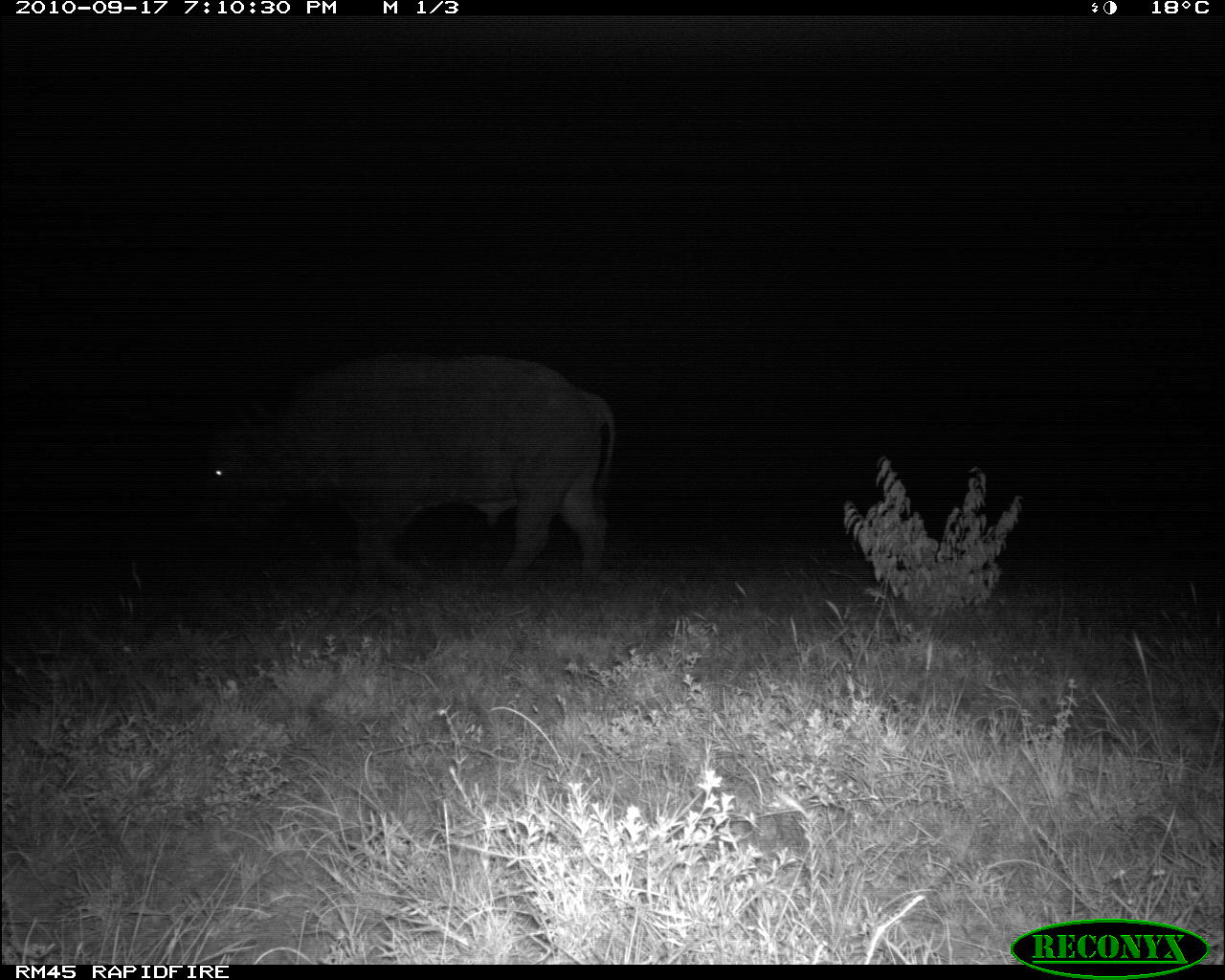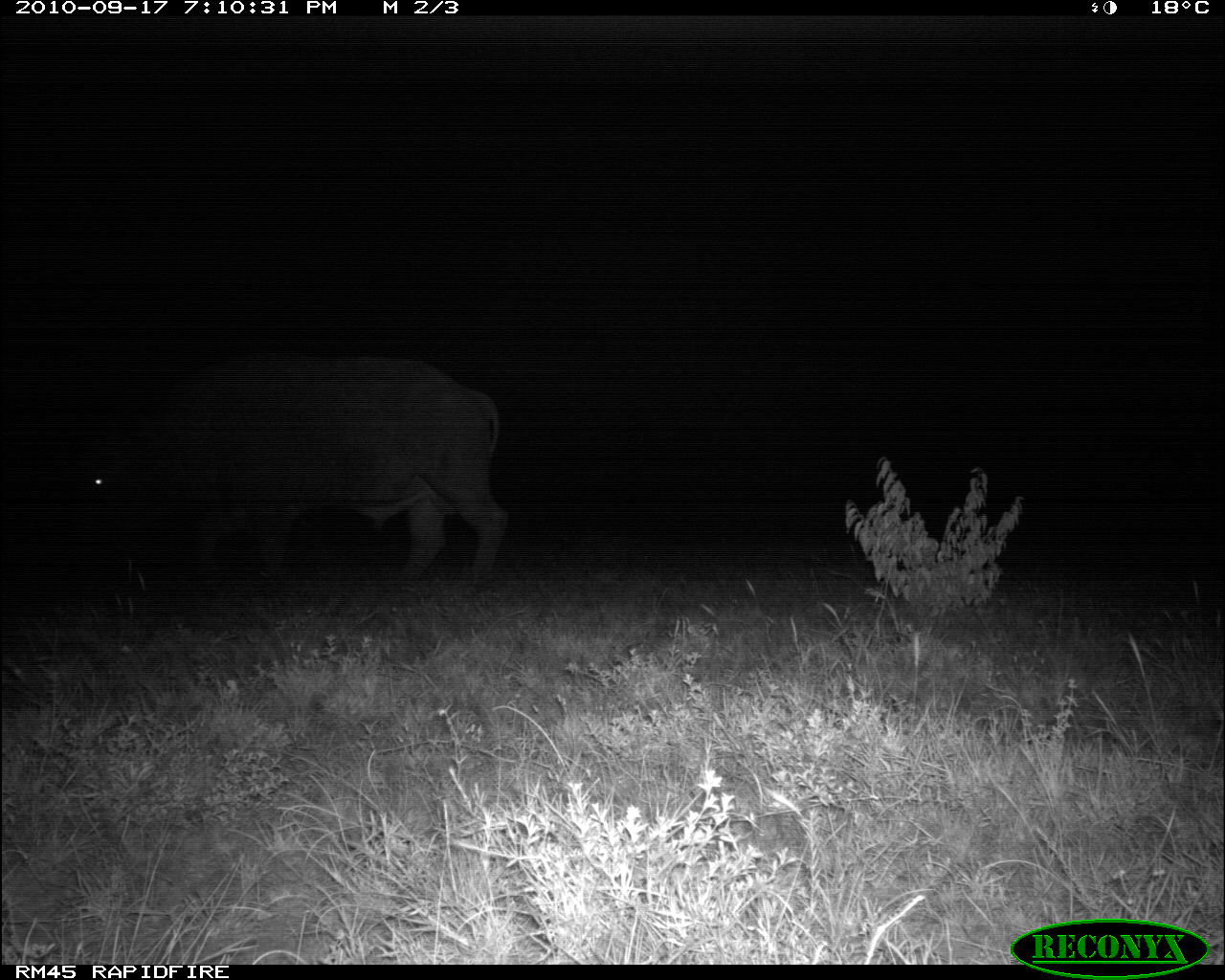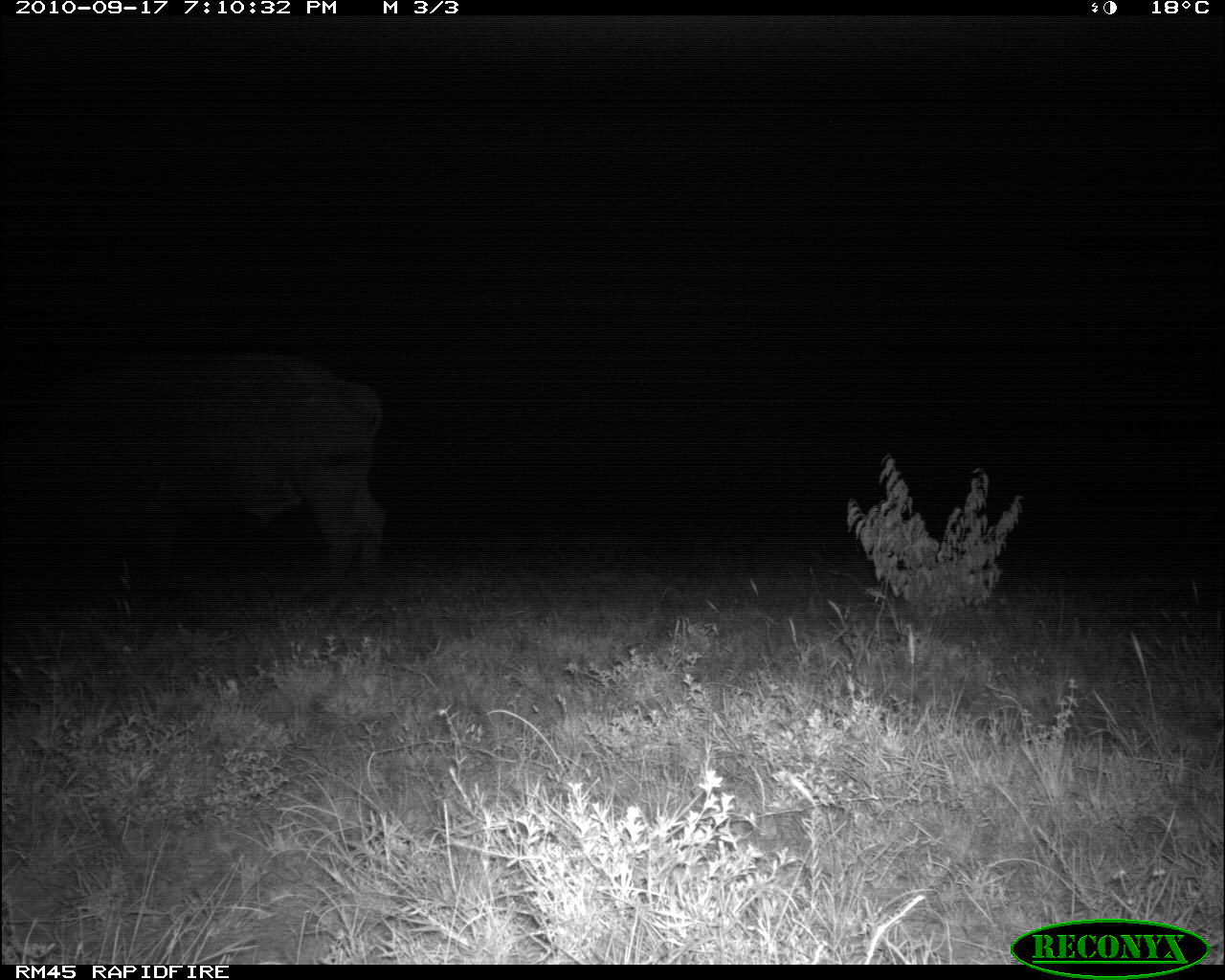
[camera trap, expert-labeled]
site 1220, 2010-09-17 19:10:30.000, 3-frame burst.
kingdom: Animalia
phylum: Chordata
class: Mammalia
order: Artiodactyla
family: Bovidae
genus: Syncerus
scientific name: Syncerus caffer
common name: african buffalo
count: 1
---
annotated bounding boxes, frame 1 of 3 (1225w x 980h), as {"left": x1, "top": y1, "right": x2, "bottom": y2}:
syncerus caffer: {"left": 190, "top": 356, "right": 615, "bottom": 590}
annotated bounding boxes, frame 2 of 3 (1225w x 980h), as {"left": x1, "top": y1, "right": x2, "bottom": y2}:
syncerus caffer: {"left": 74, "top": 357, "right": 507, "bottom": 580}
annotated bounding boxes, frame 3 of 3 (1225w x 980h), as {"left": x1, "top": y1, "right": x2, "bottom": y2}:
syncerus caffer: {"left": 1, "top": 355, "right": 388, "bottom": 582}